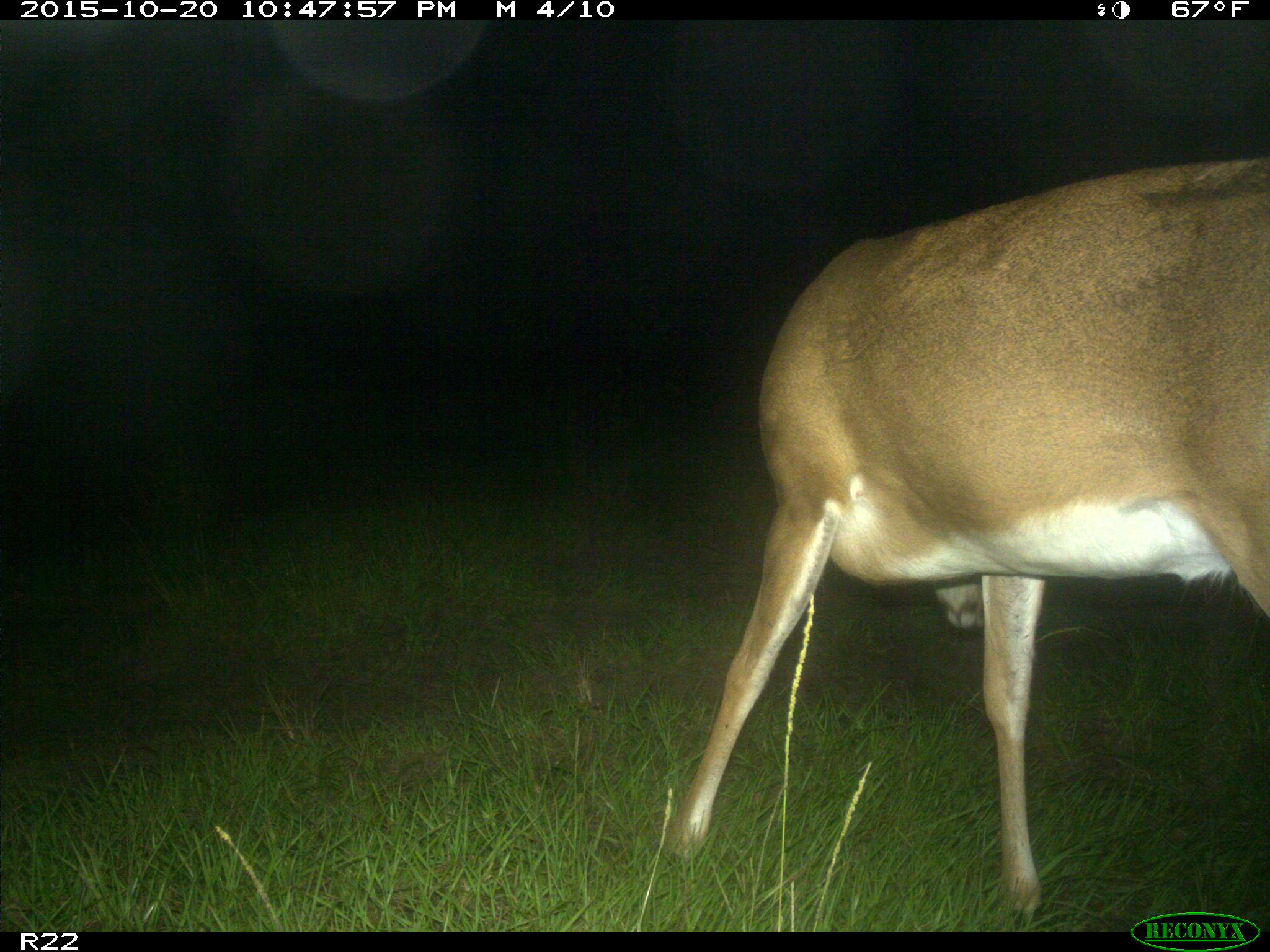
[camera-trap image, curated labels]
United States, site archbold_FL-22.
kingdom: Animalia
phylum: Chordata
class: Mammalia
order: Artiodactyla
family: Cervidae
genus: Odocoileus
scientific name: Odocoileus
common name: deer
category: unidentified deer